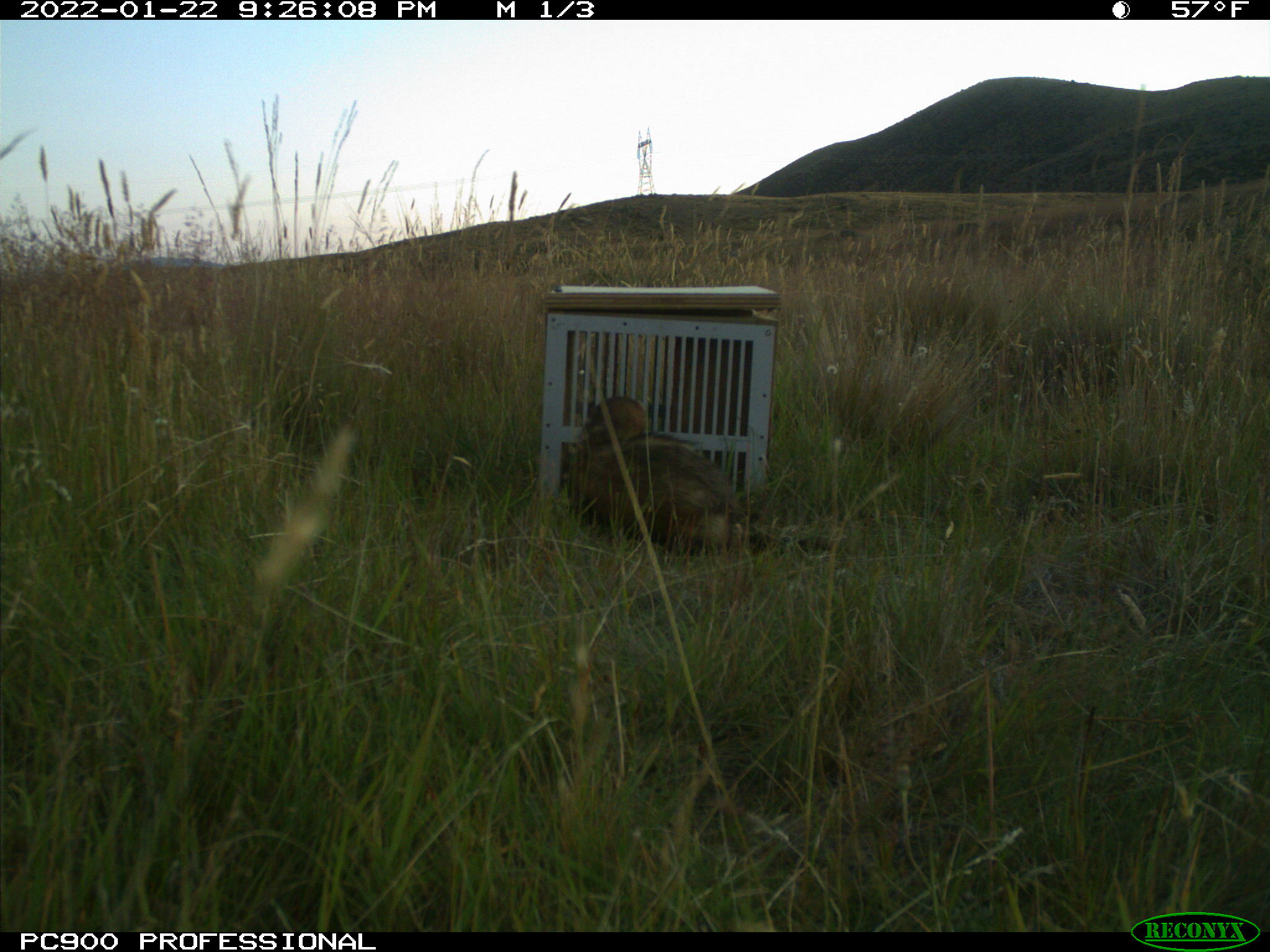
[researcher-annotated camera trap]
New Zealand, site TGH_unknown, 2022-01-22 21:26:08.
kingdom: Animalia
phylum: Chordata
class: Mammalia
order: Carnivora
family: Mustelidae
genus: Mustela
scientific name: Mustela furo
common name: ferret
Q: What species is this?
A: Ferret (Mustela furo).